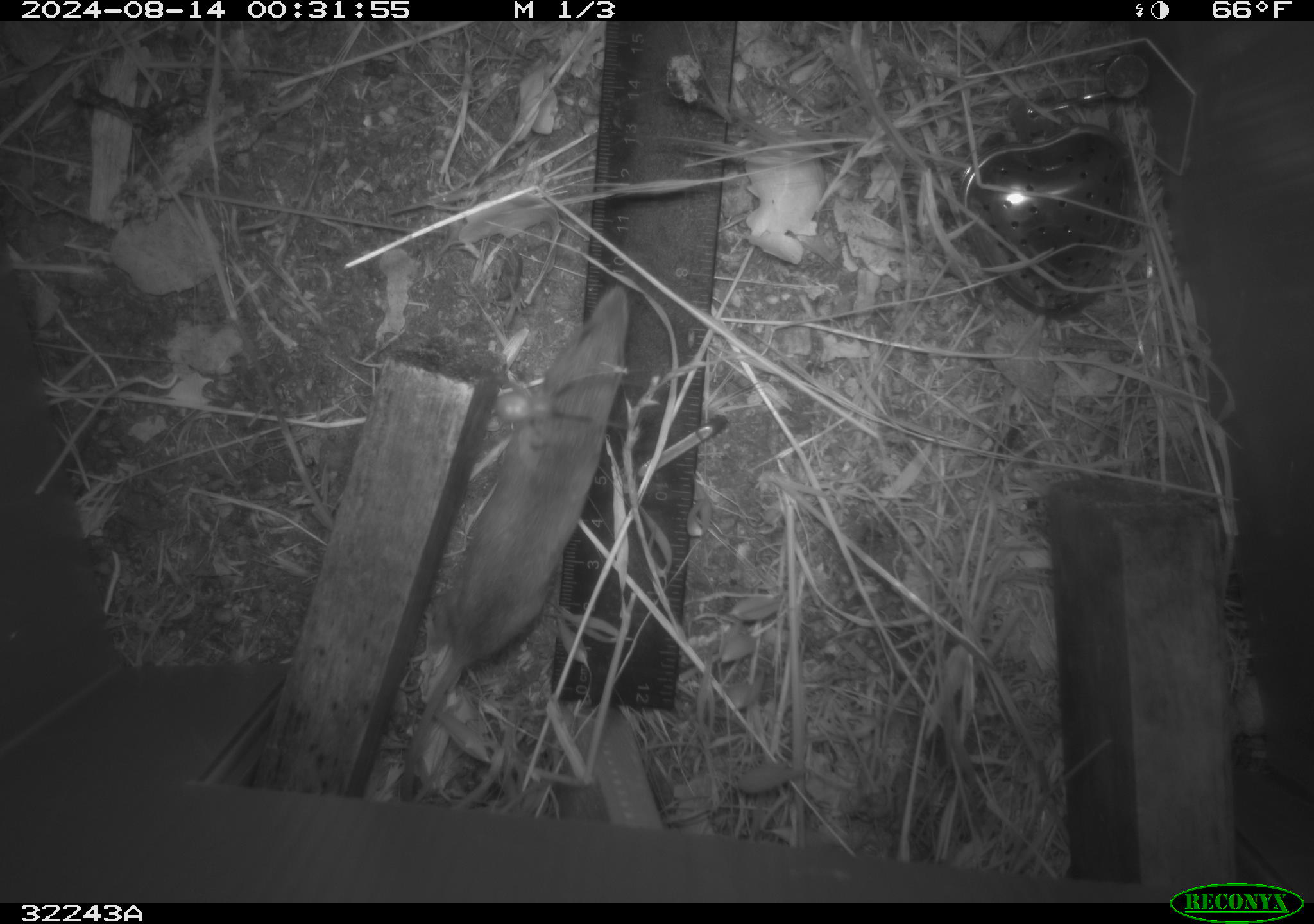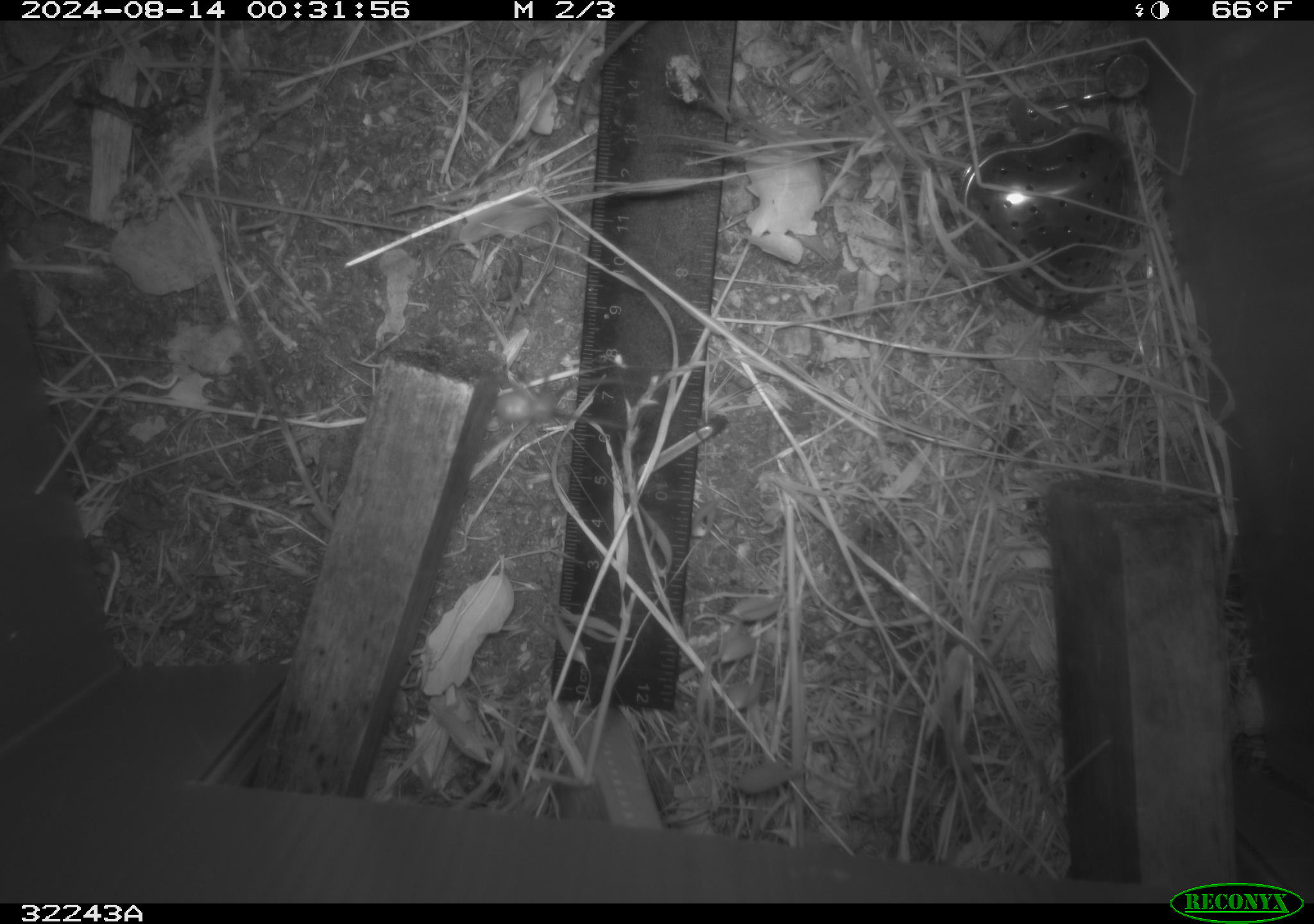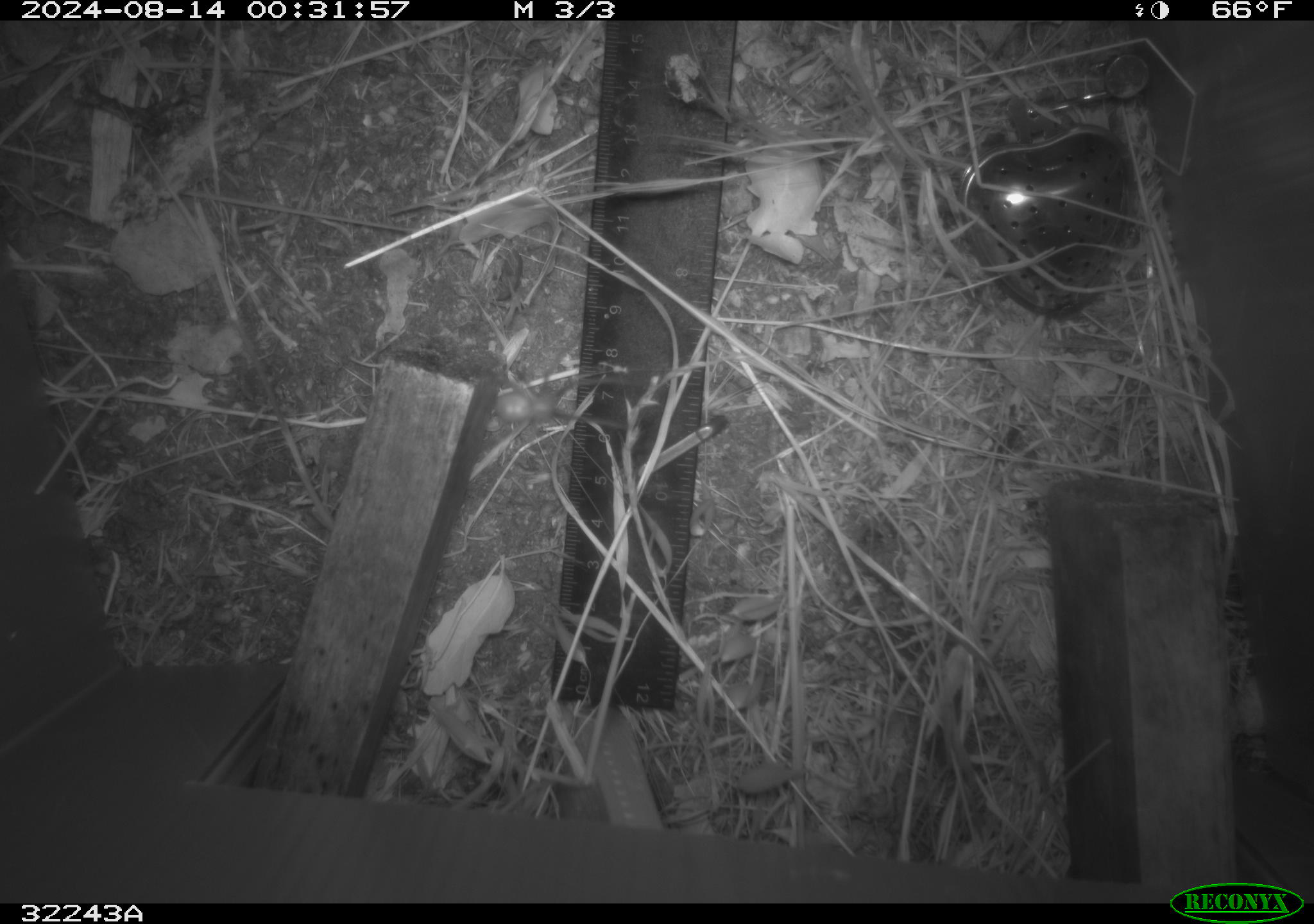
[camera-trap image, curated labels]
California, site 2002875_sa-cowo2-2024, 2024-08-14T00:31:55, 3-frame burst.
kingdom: Animalia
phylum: Chordata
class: Mammalia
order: Rodentia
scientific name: Rodentia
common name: rodent